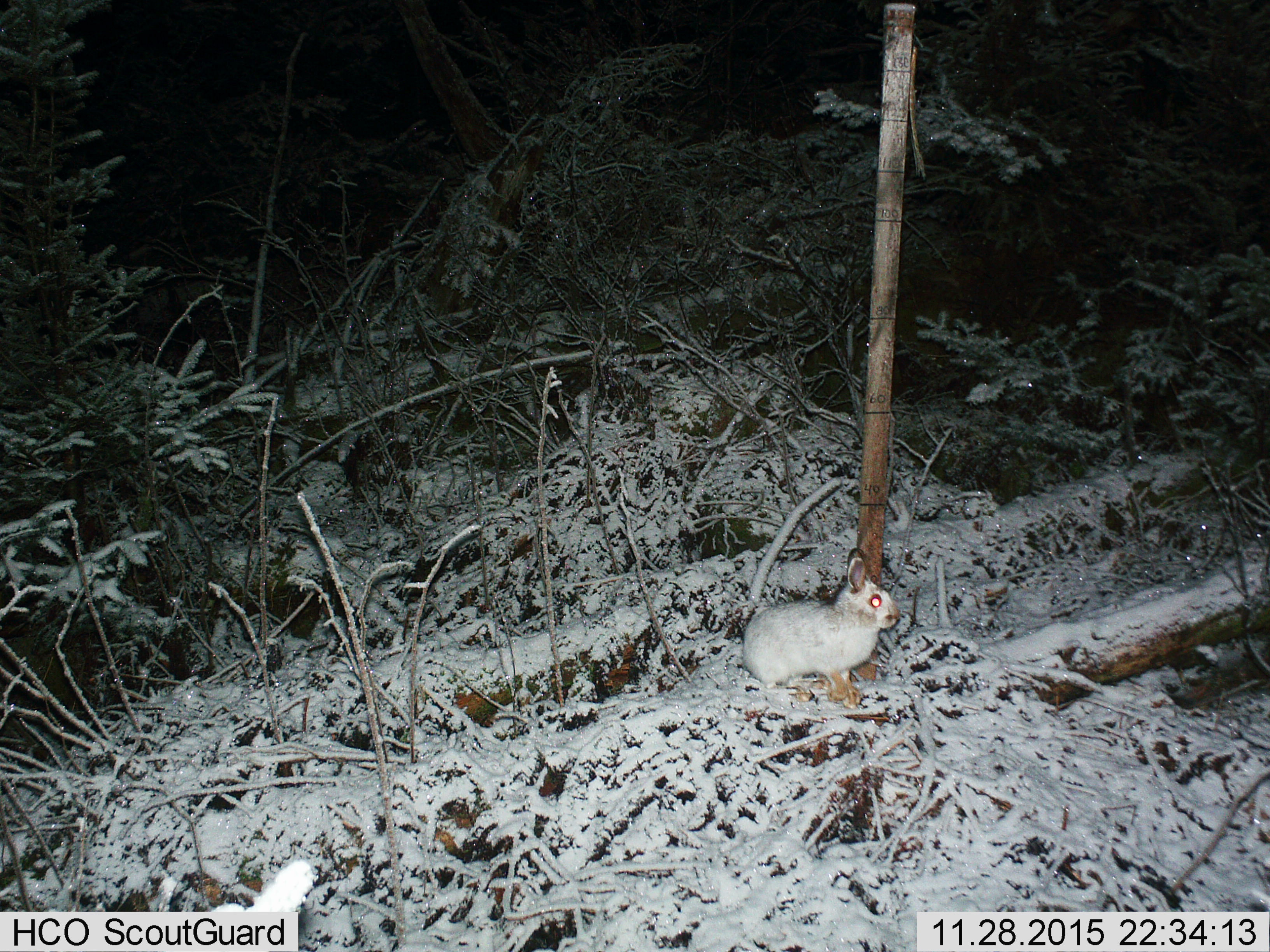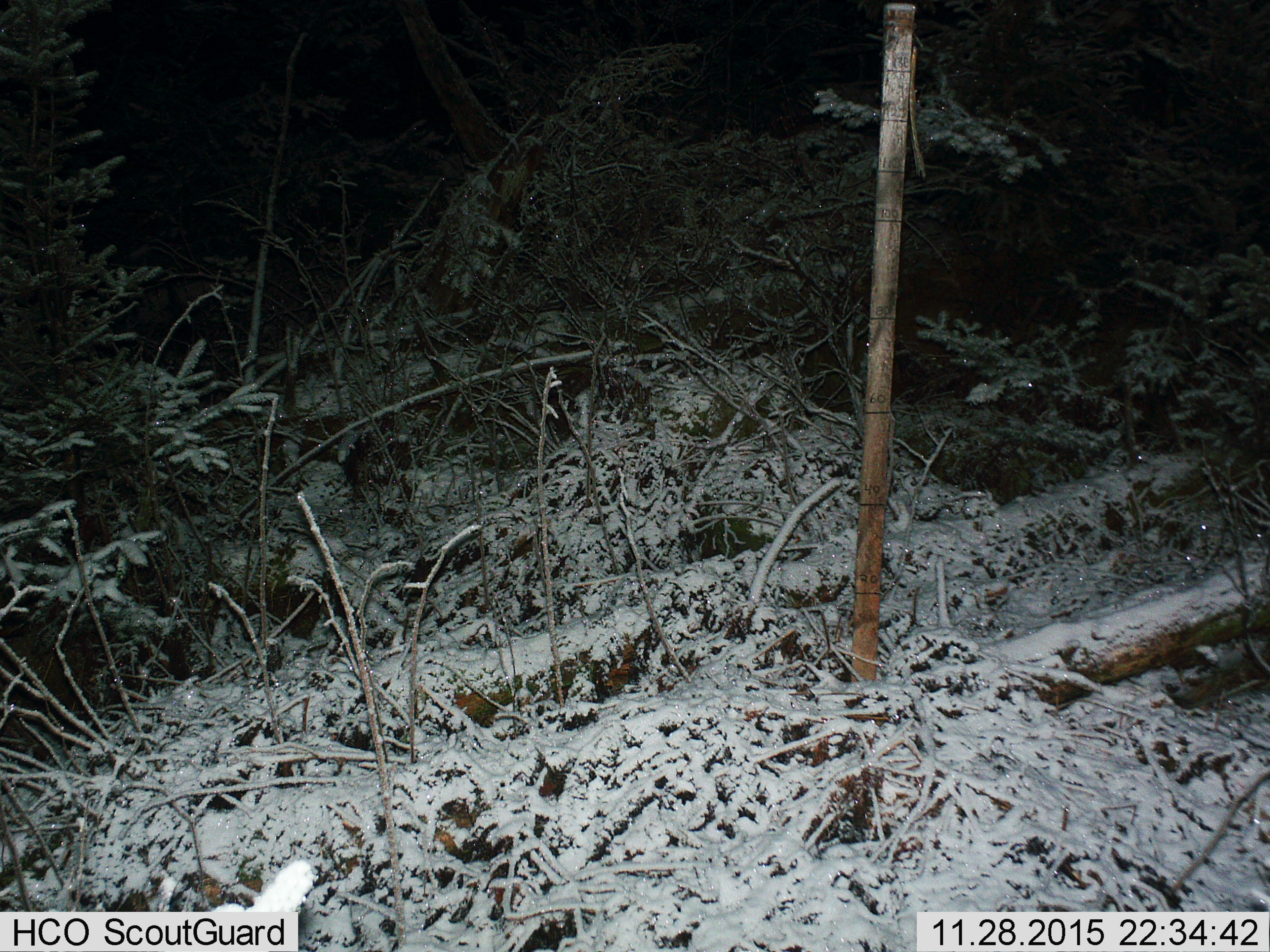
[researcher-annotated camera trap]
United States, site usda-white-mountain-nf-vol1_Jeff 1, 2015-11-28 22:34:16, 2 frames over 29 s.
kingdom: Animalia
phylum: Chordata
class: Mammalia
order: Lagomorpha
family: Leporidae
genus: Lepus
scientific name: Lepus americanus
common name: snowshoe hare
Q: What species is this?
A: Snowshoe hare (Lepus americanus).